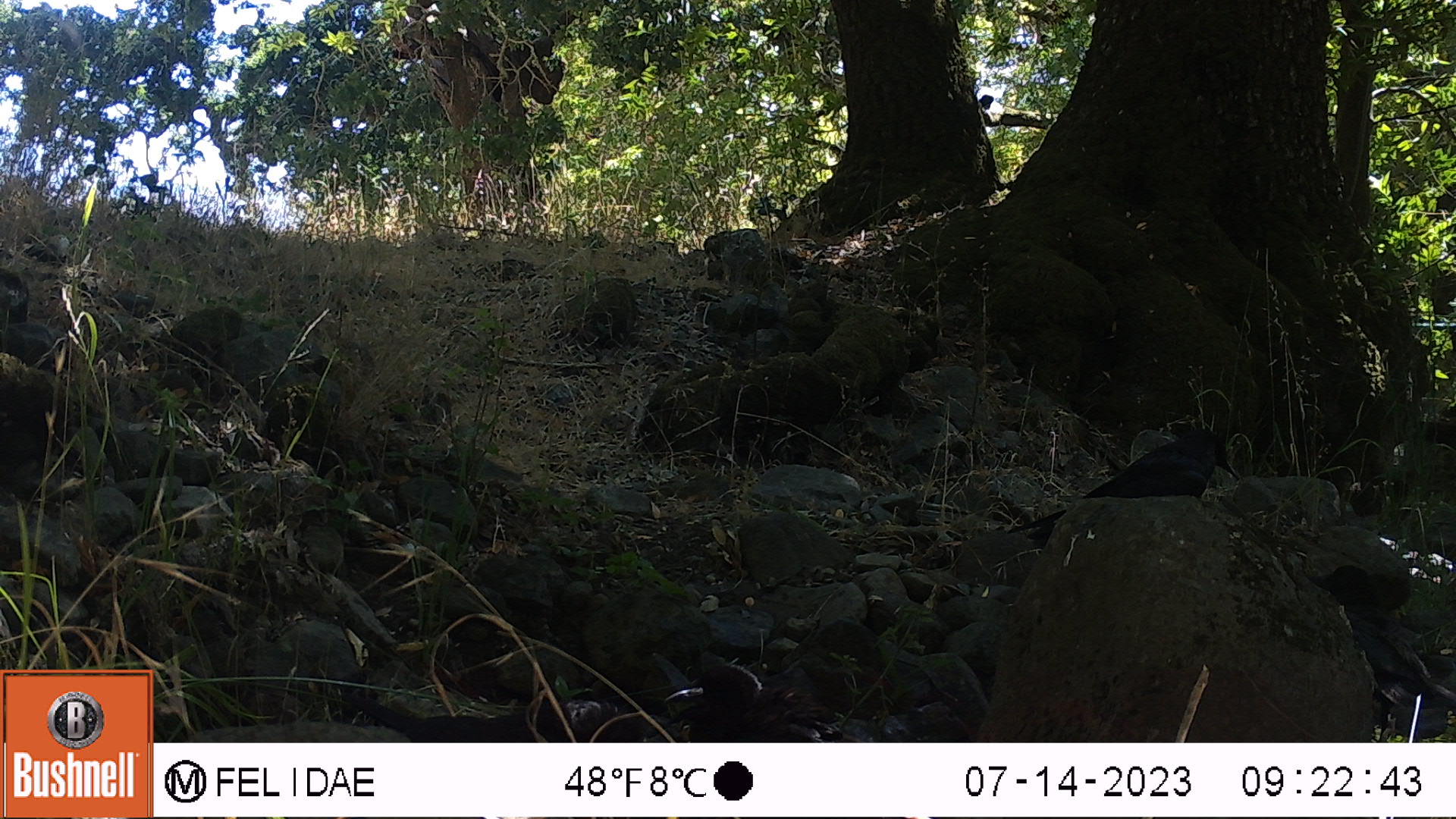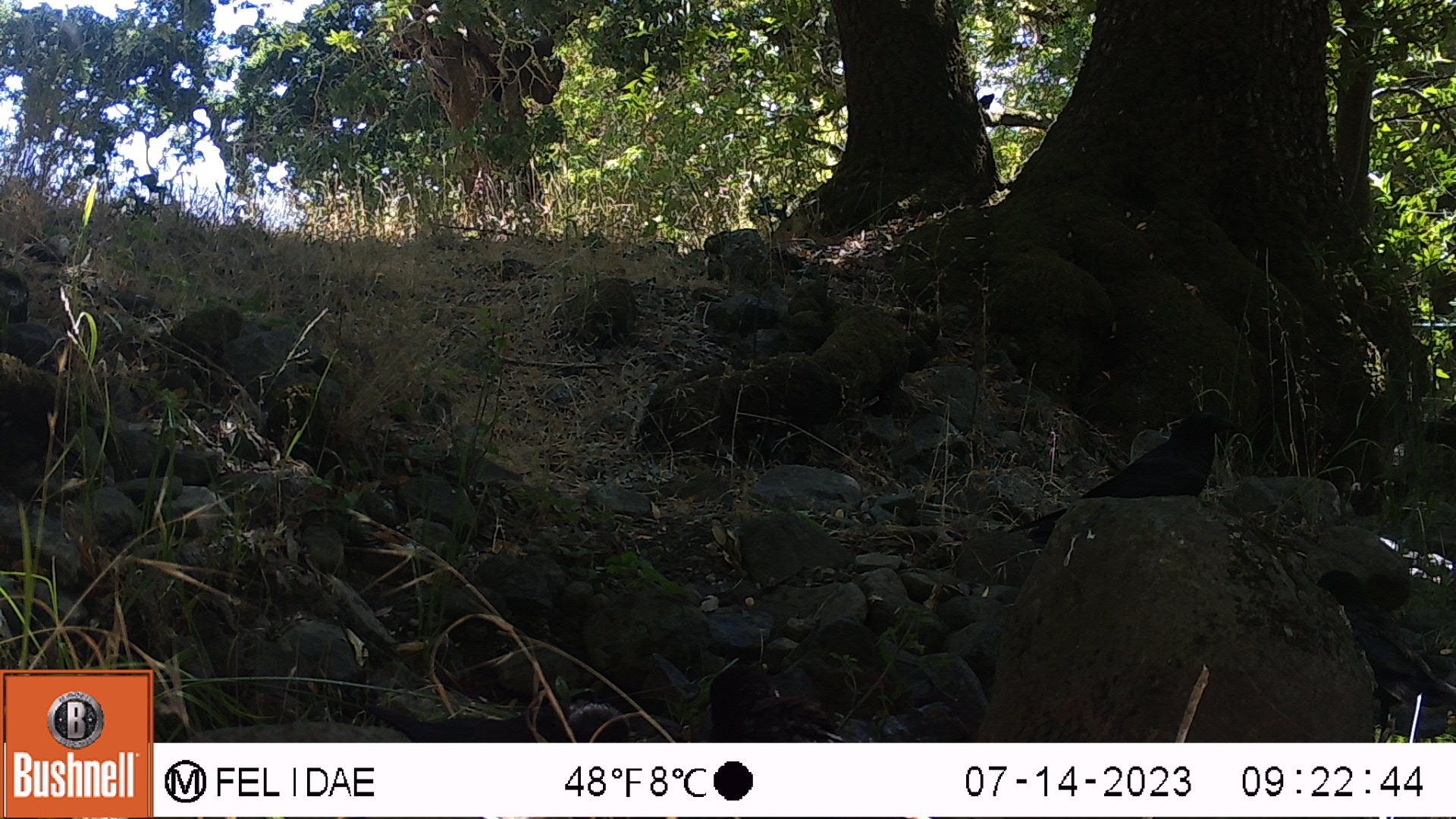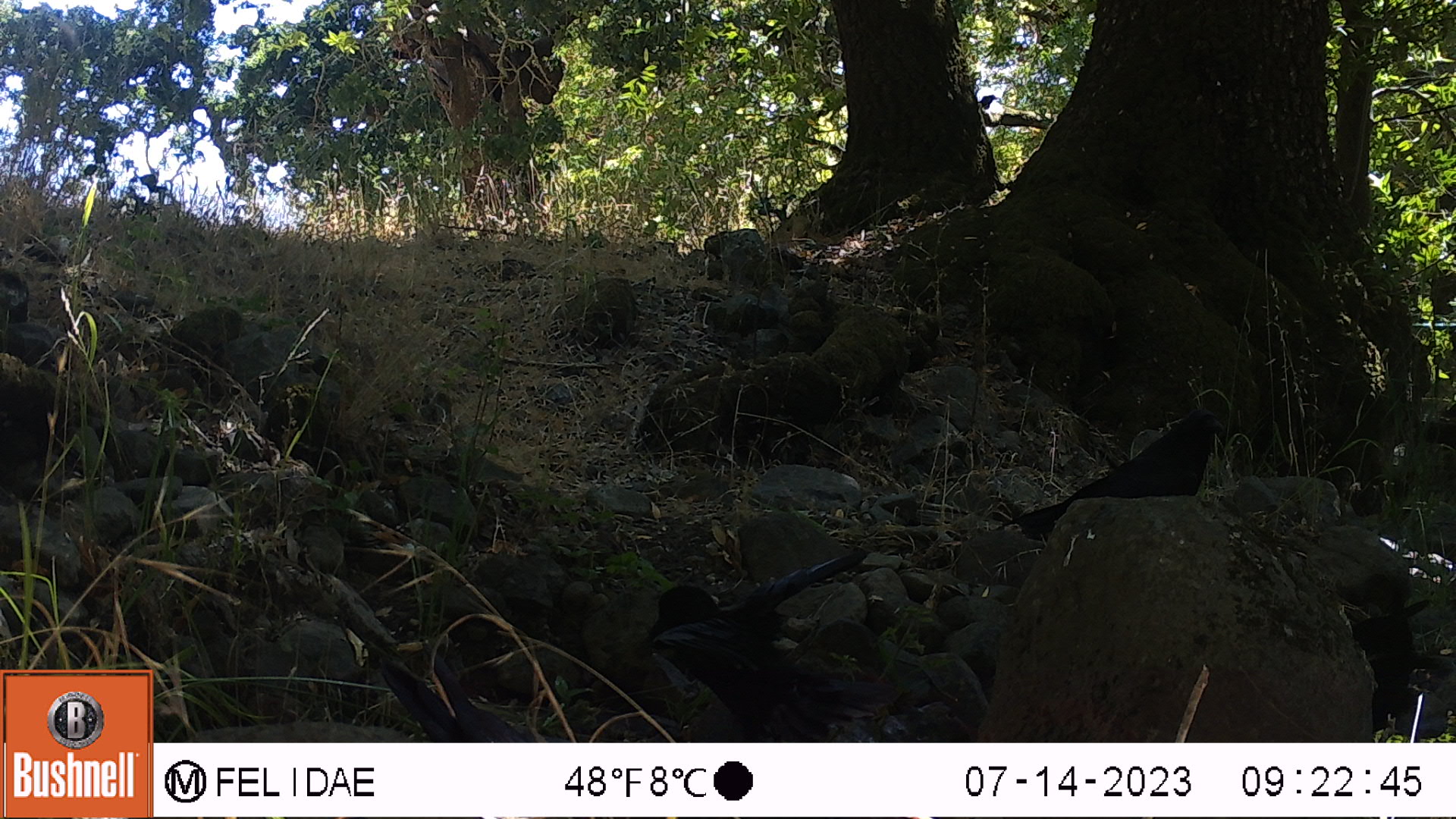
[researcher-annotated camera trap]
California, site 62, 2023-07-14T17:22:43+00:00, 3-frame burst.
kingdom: Animalia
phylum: Chordata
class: Aves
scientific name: Aves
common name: bird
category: unknown bird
Unknown bird (bird) (Aves).